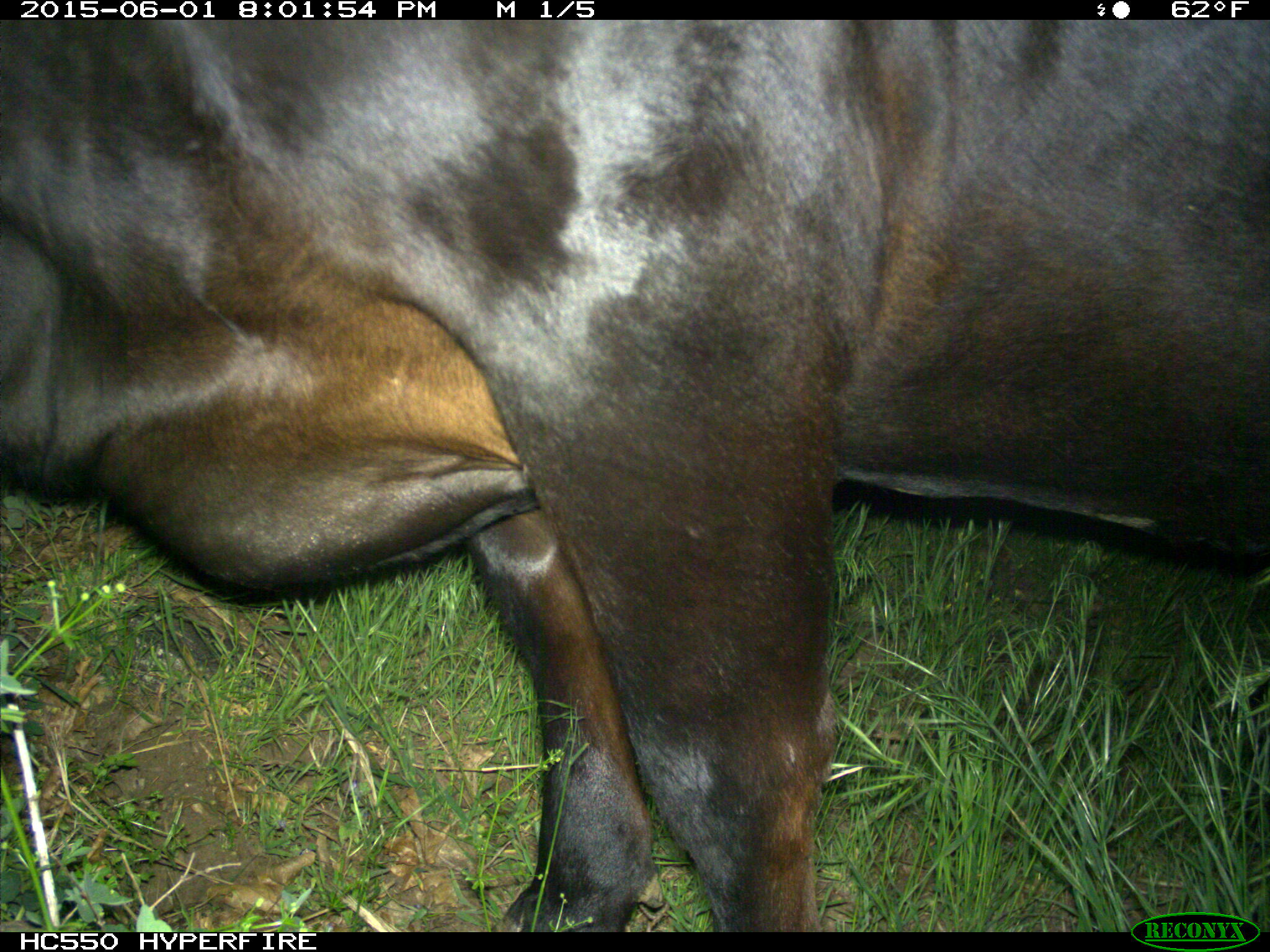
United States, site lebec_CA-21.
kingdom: Animalia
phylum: Chordata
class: Mammalia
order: Artiodactyla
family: Bovidae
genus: Bos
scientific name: Bos taurus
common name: domestic cow